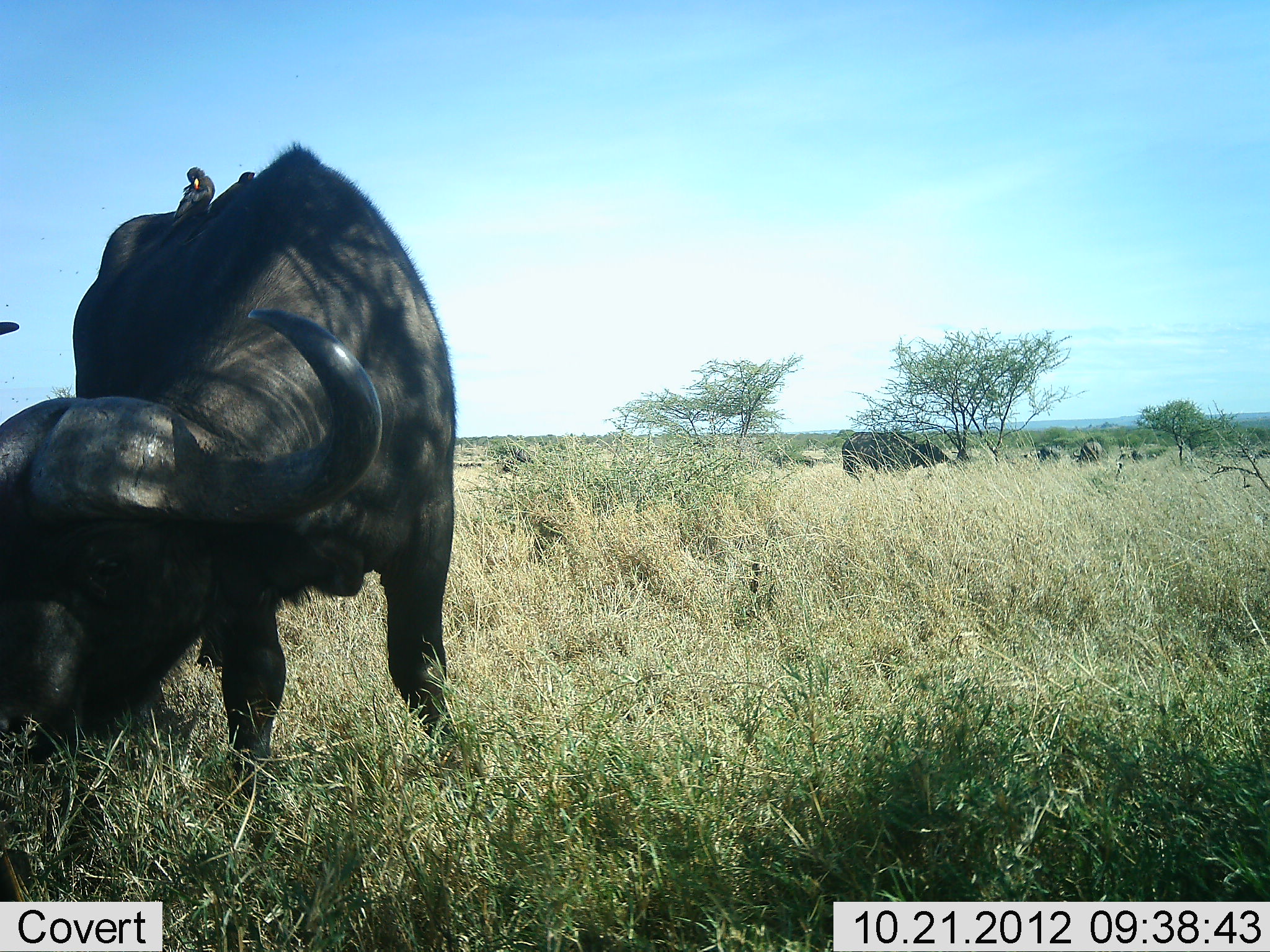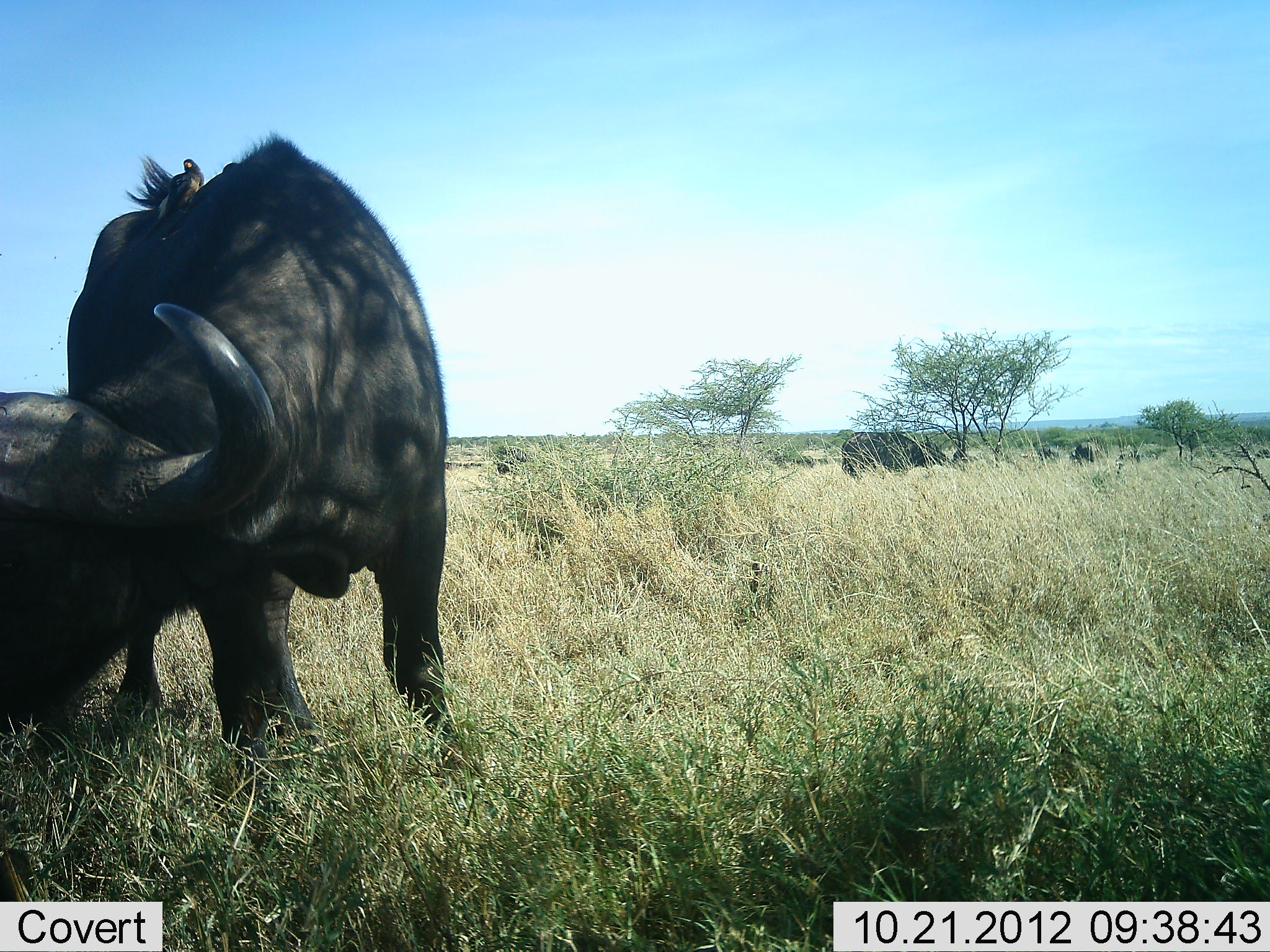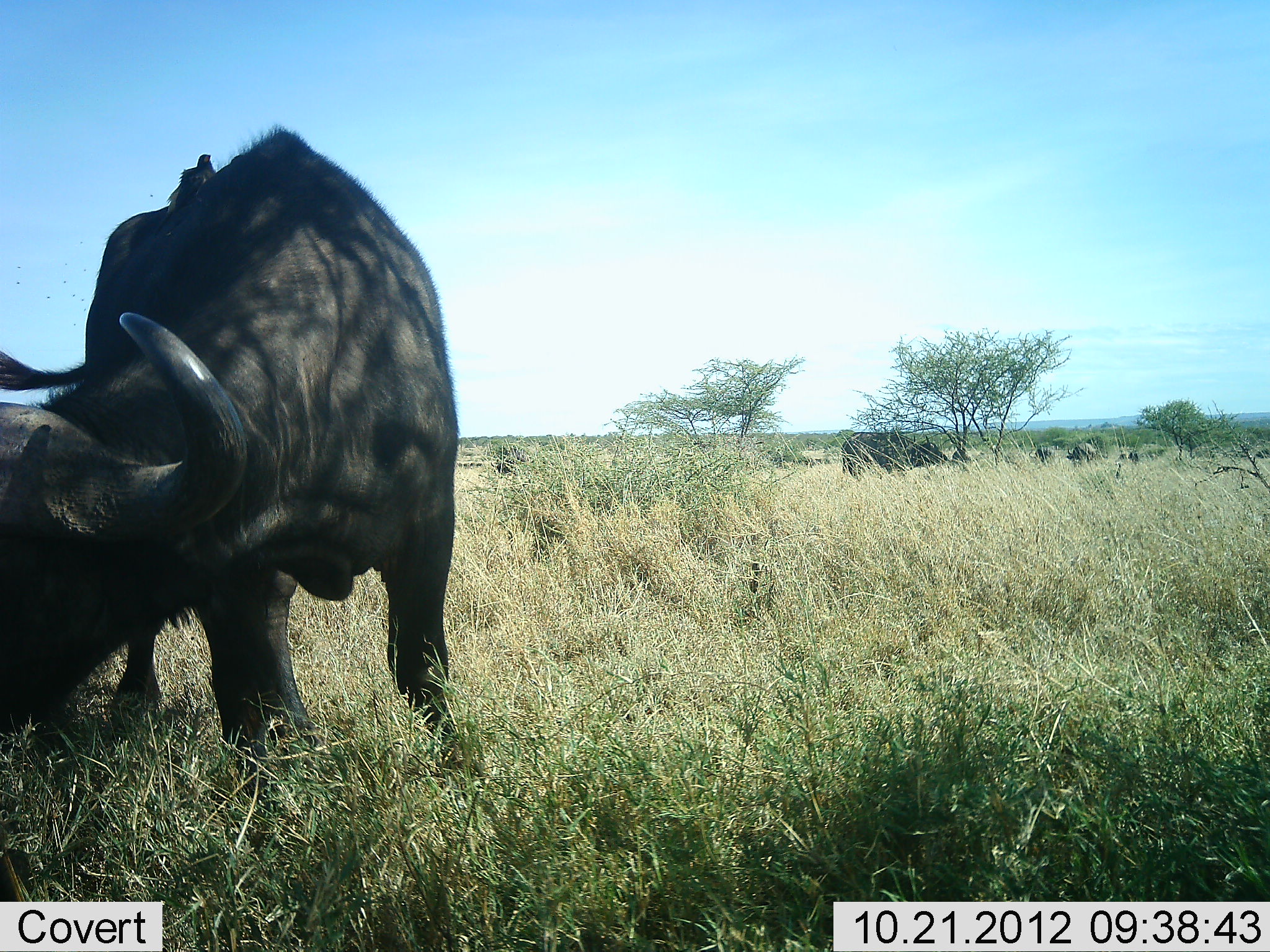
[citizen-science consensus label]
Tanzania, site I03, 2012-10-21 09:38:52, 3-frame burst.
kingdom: Animalia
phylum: Chordata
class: Mammalia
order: Artiodactyla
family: Bovidae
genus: Syncerus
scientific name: Syncerus caffer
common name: cape buffalo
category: buffalo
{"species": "buffalo (cape buffalo) (Syncerus caffer)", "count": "3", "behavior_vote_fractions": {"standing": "47%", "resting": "0%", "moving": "7%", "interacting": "0%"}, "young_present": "0%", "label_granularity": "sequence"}